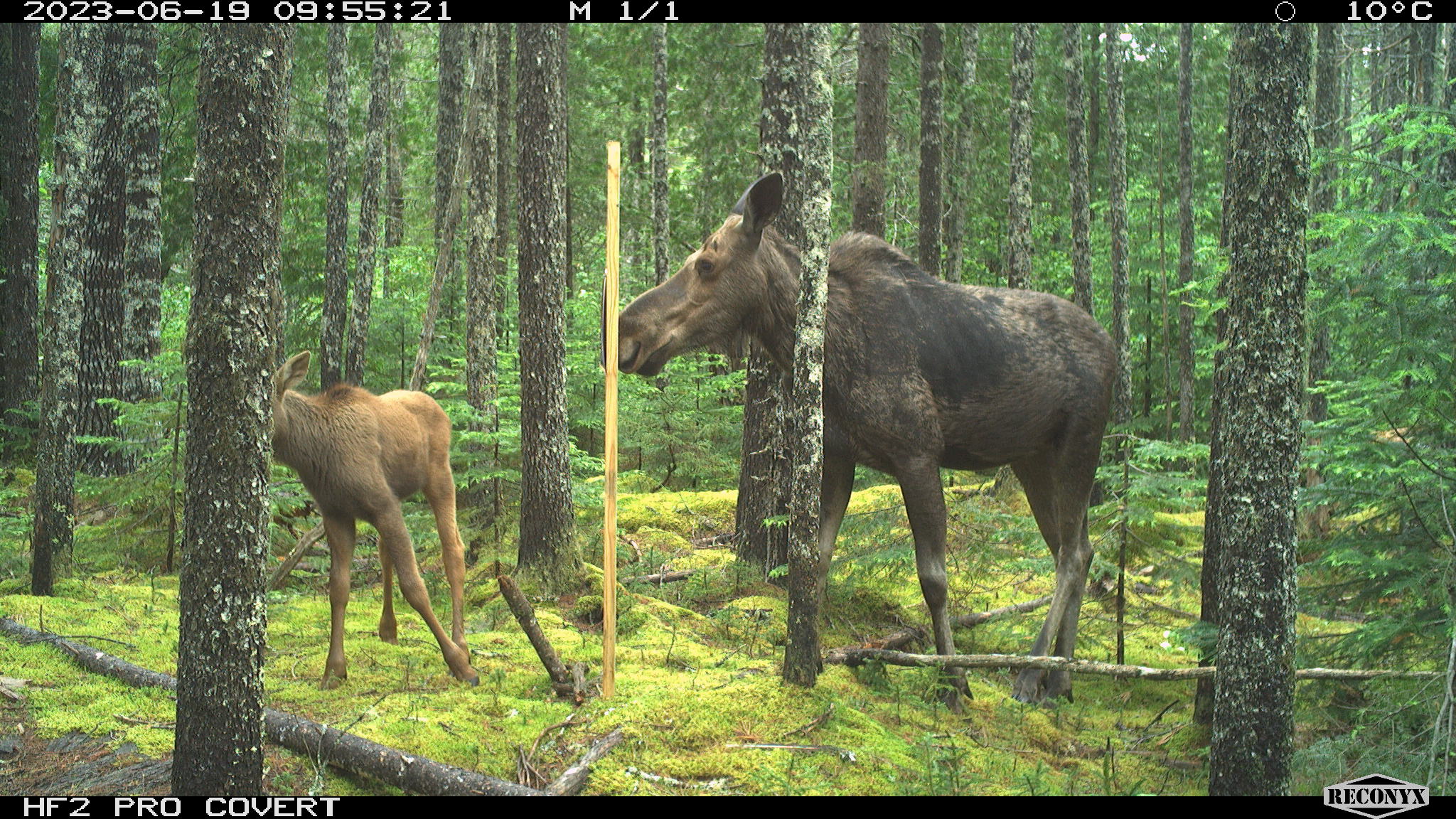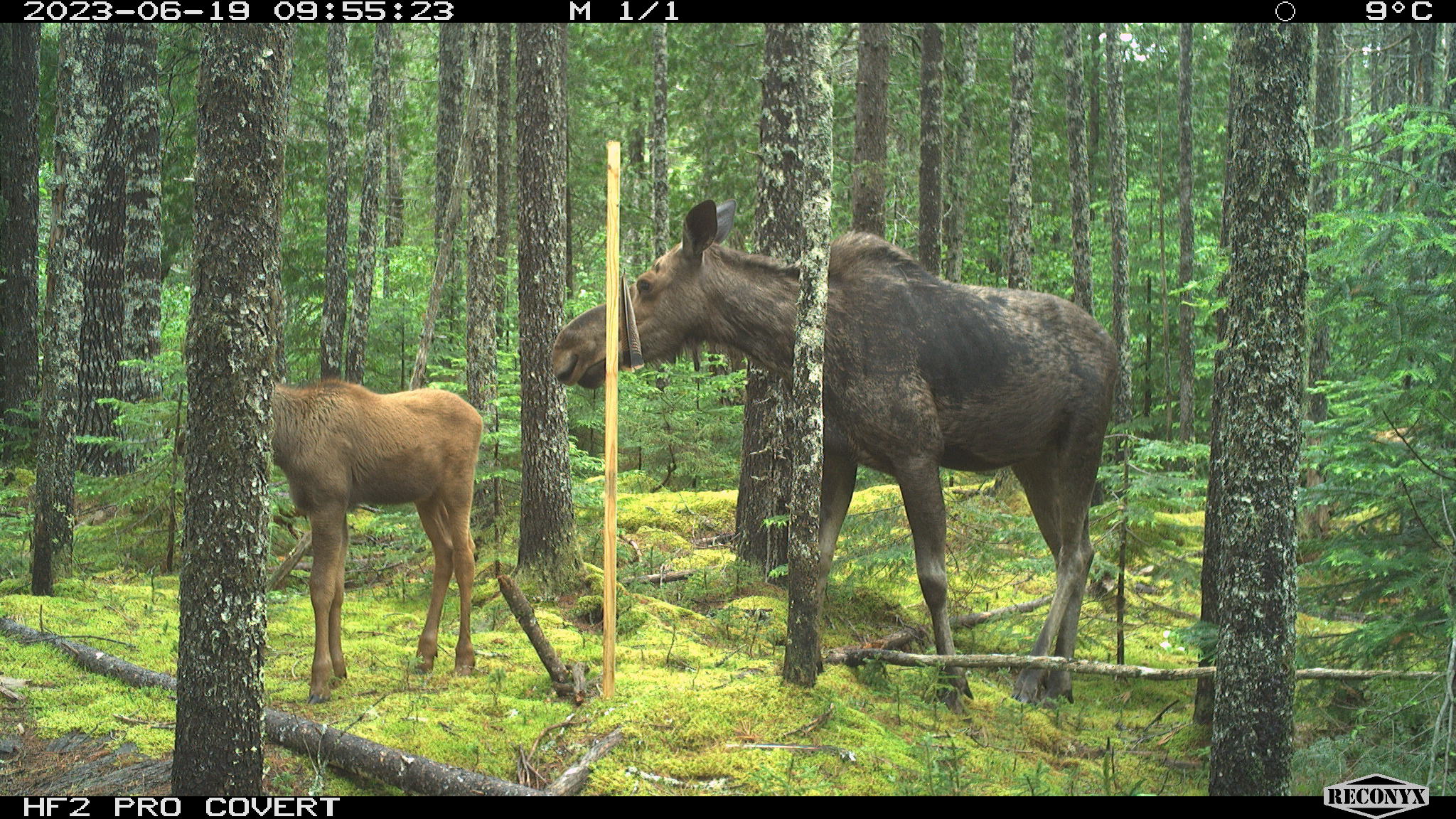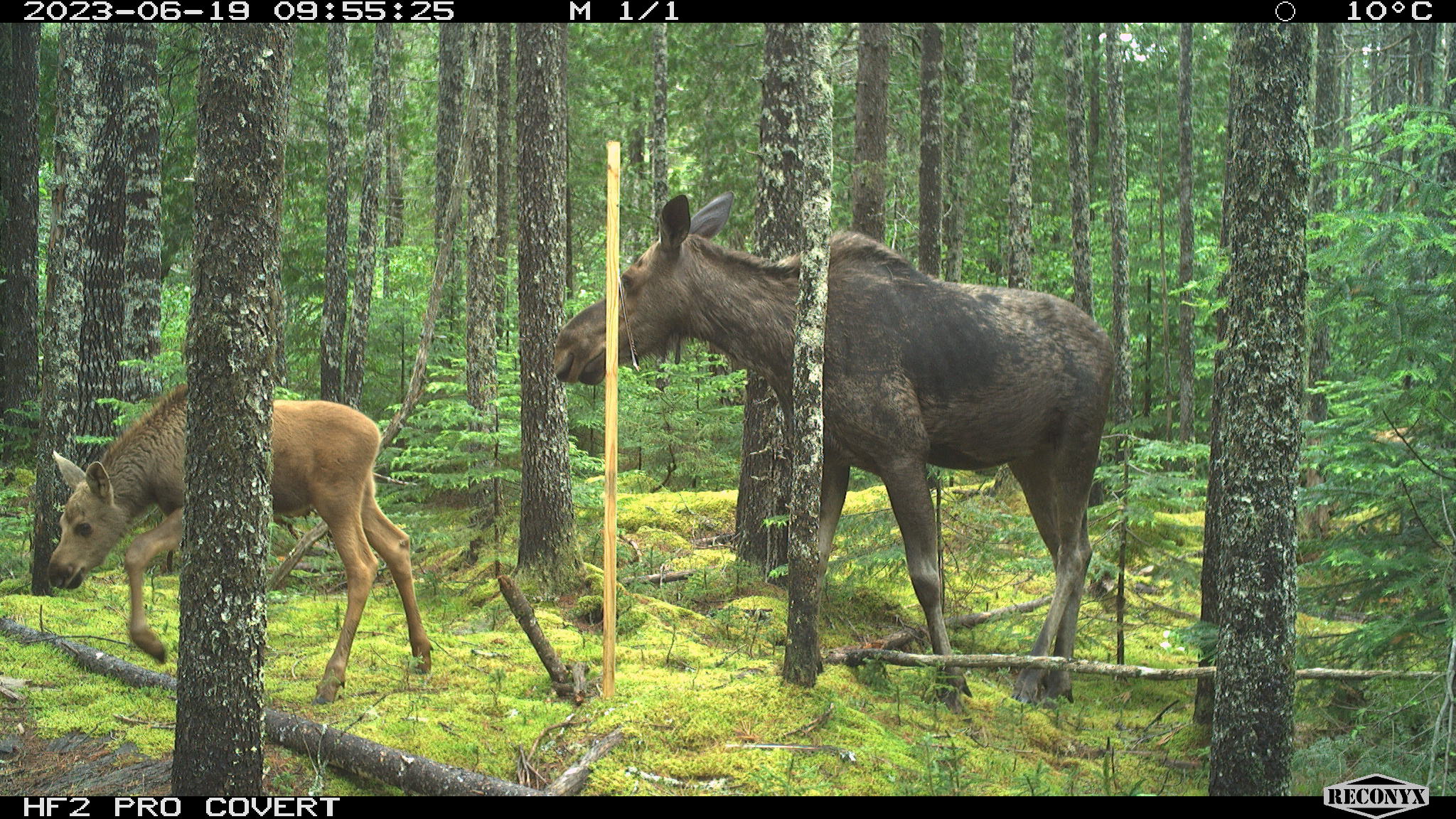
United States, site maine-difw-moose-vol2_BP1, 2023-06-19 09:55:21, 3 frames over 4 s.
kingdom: Animalia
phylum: Chordata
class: Mammalia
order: Artiodactyla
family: Cervidae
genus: Alces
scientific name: Alces alces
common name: moose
Moose (Alces alces).